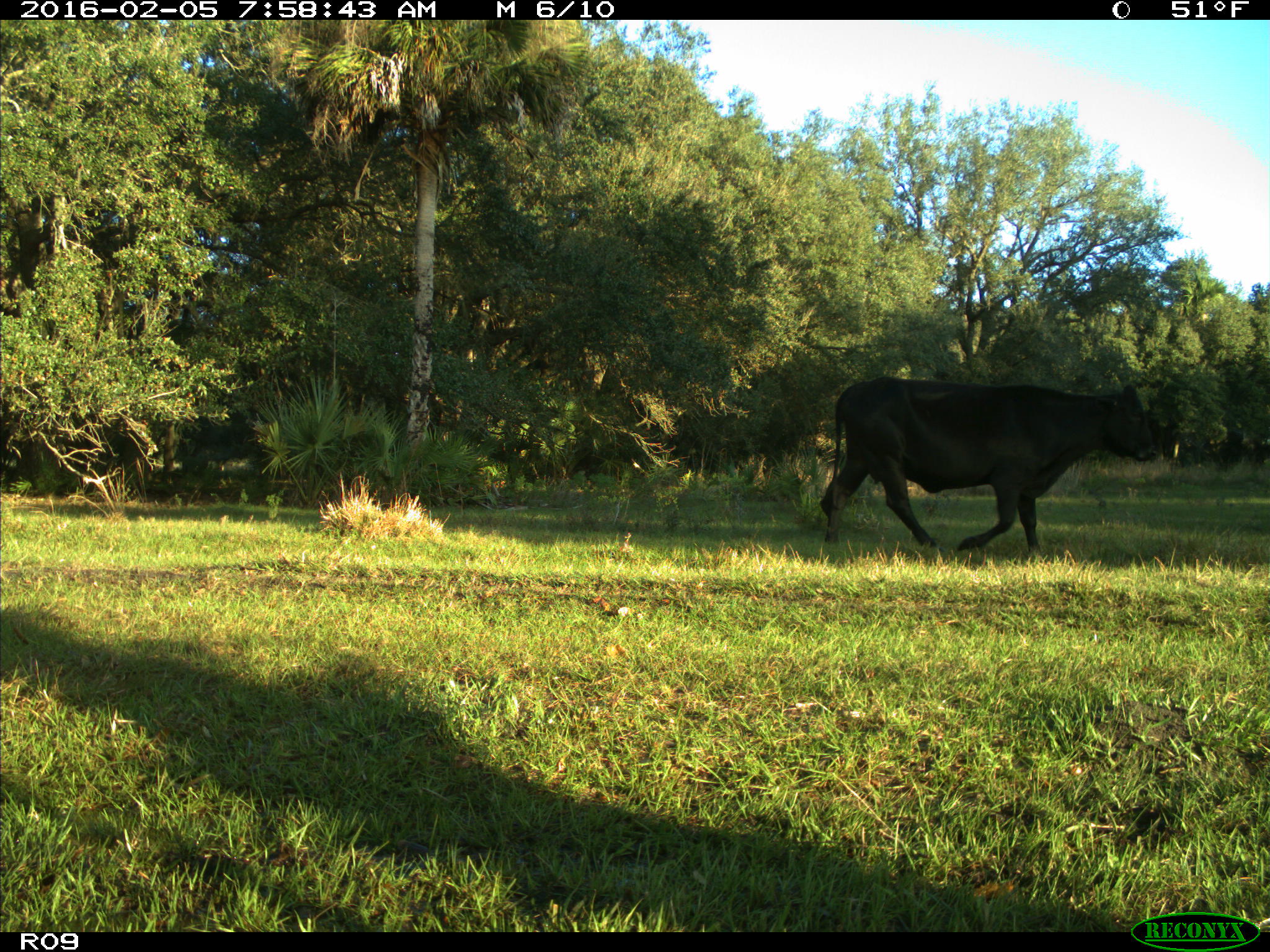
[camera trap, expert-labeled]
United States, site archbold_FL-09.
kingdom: Animalia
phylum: Chordata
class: Mammalia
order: Artiodactyla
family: Bovidae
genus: Bos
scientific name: Bos taurus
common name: domestic cow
Bos taurus (domestic cow).